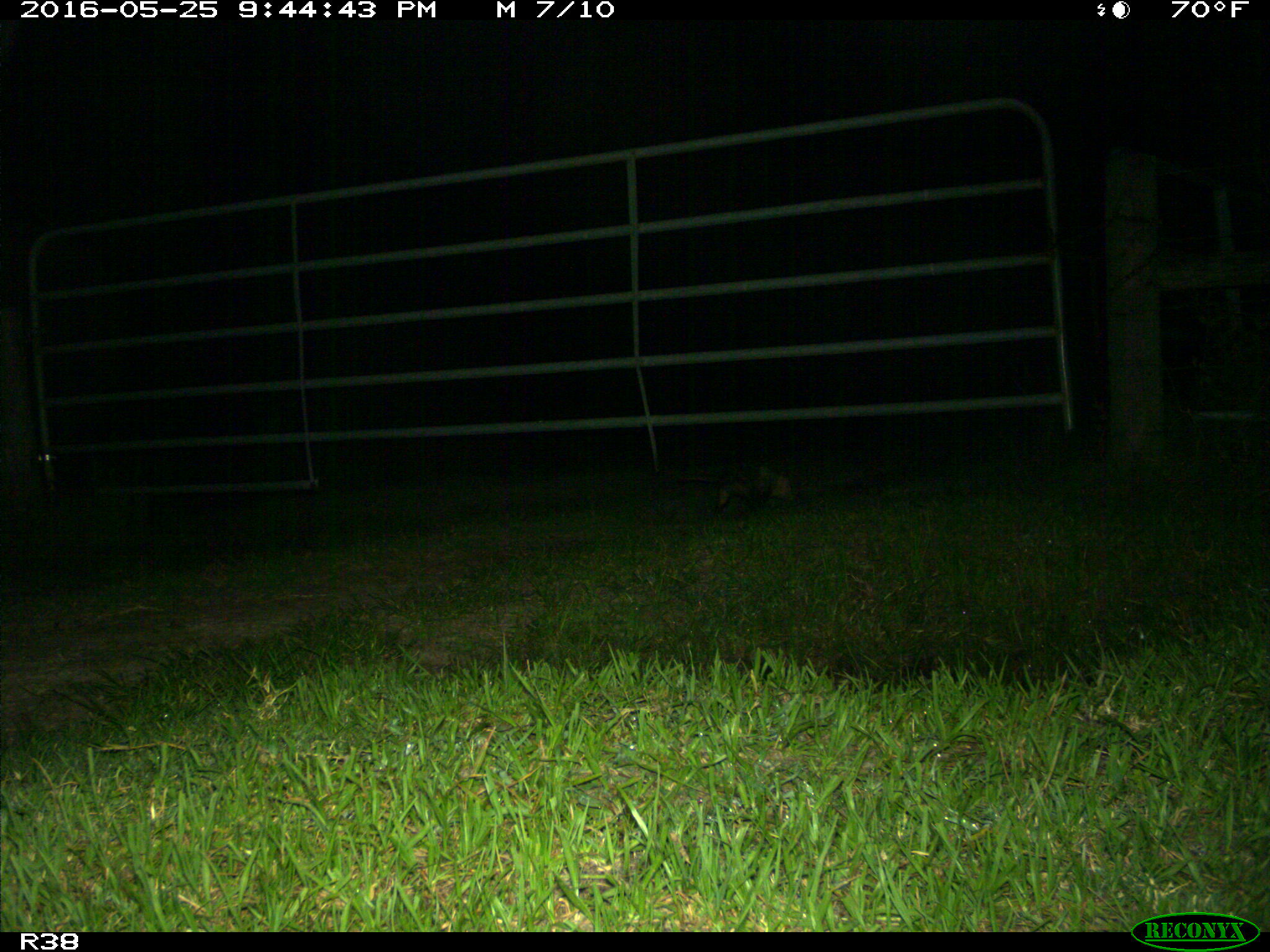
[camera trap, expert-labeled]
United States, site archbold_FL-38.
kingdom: Animalia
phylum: Chordata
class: Mammalia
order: Didelphimorphia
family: Didelphidae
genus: Didelphis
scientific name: Didelphis virginiana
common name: virginia opossum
Didelphis virginiana (virginia opossum).